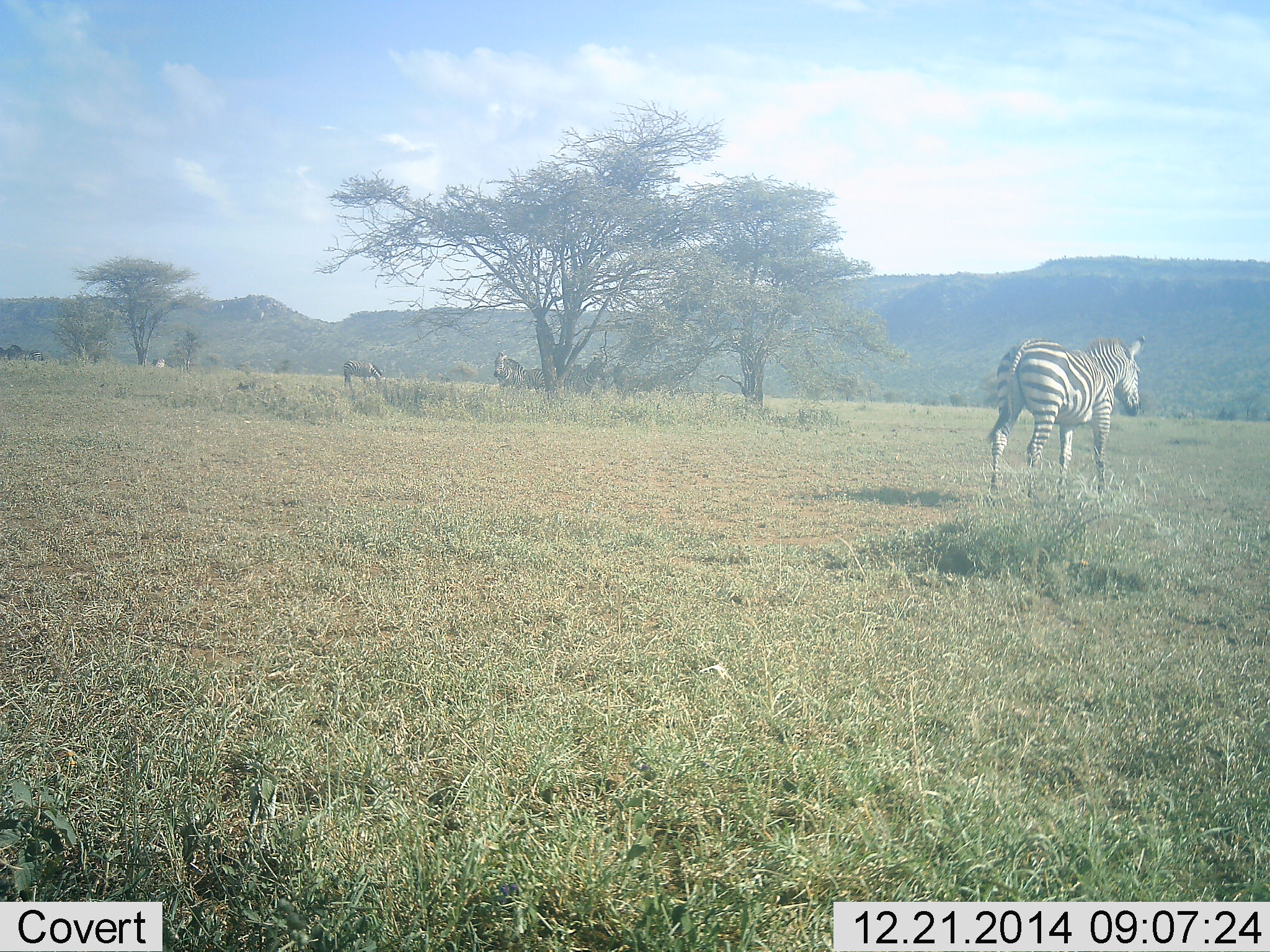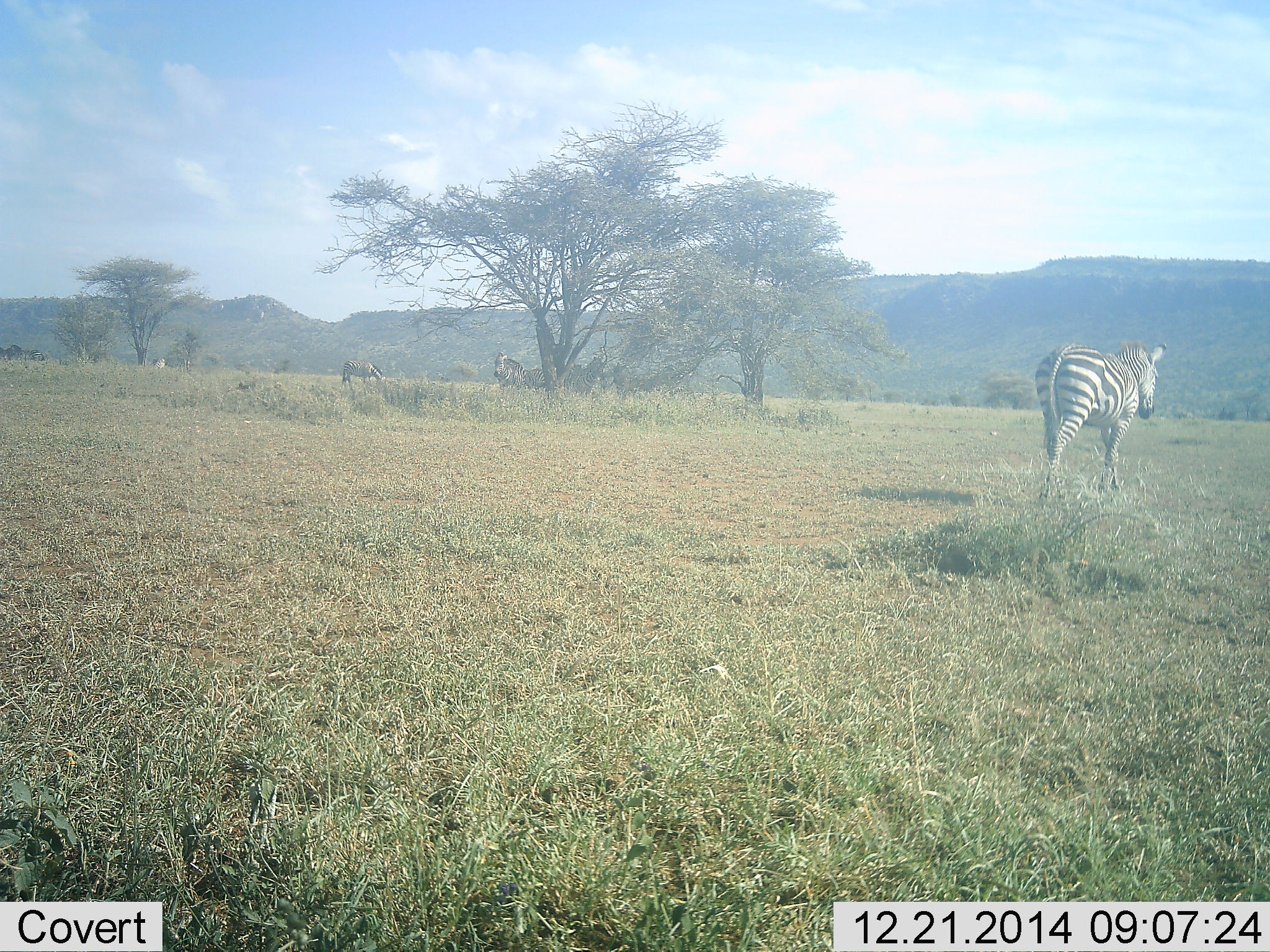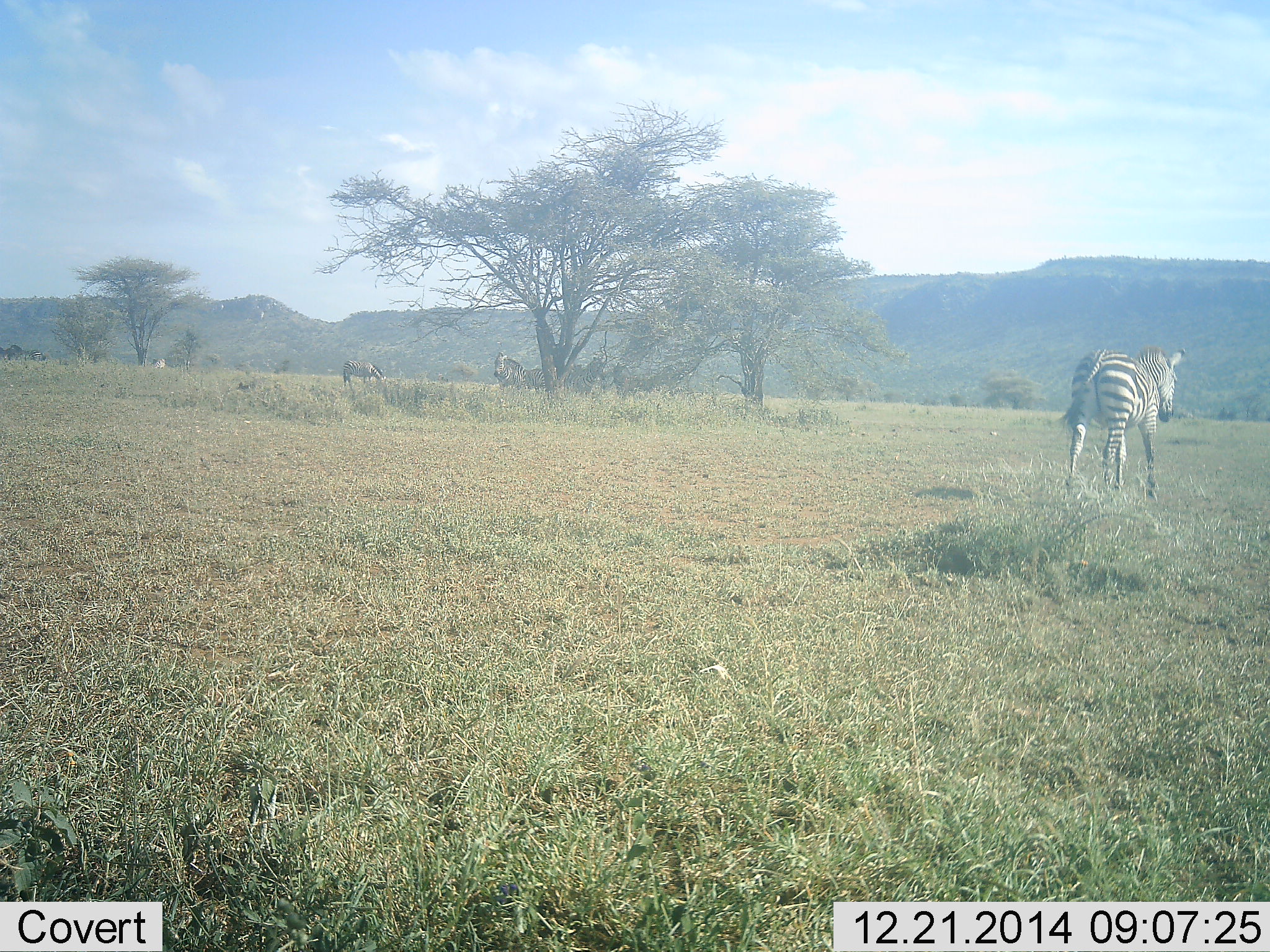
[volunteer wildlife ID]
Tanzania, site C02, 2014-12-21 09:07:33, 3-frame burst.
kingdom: Animalia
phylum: Chordata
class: Mammalia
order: Perissodactyla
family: Equidae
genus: Equus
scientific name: Equus quagga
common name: plains zebra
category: zebra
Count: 1.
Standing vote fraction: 12%.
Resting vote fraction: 0%.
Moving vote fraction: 100%.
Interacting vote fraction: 0%.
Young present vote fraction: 0%.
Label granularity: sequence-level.